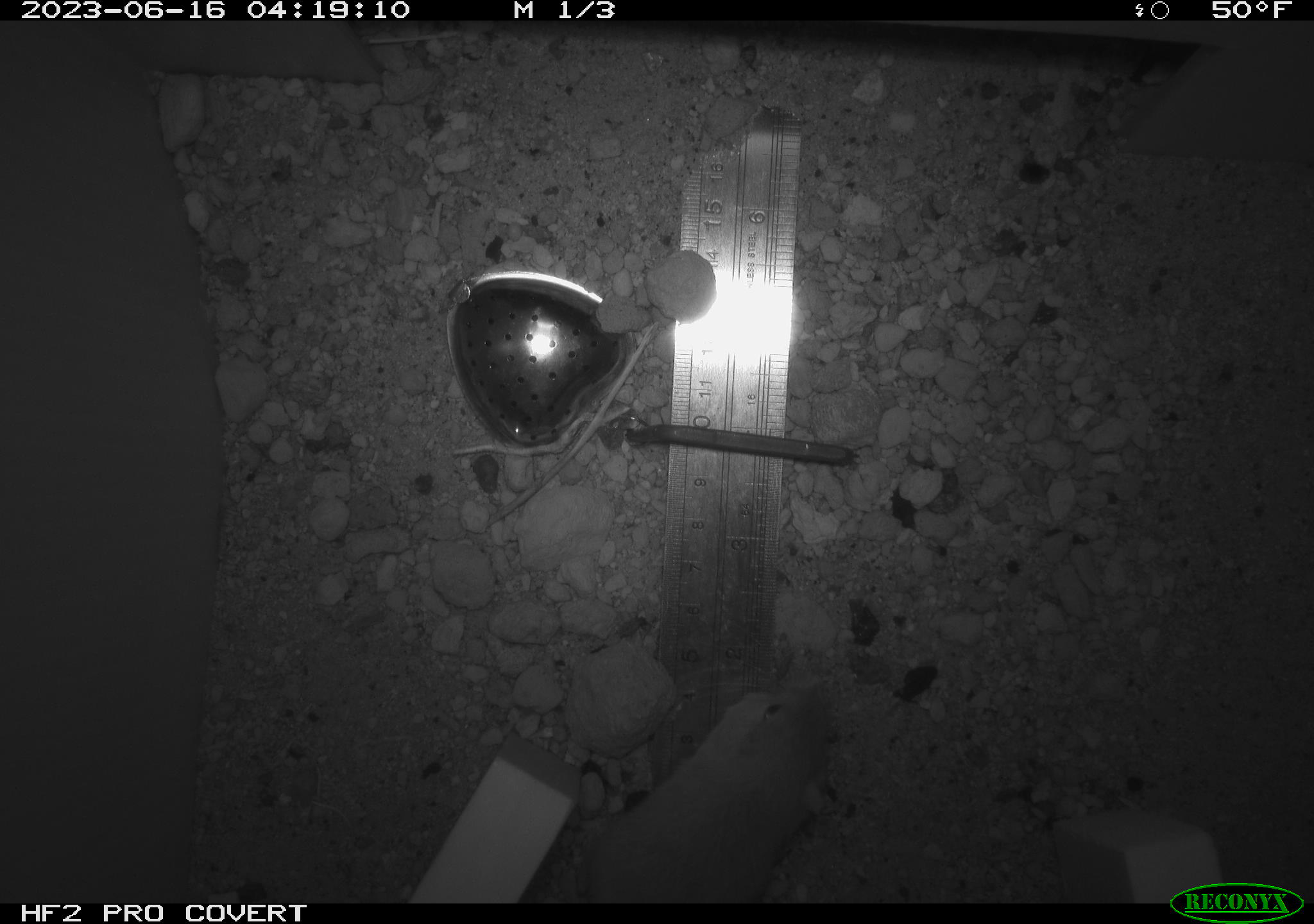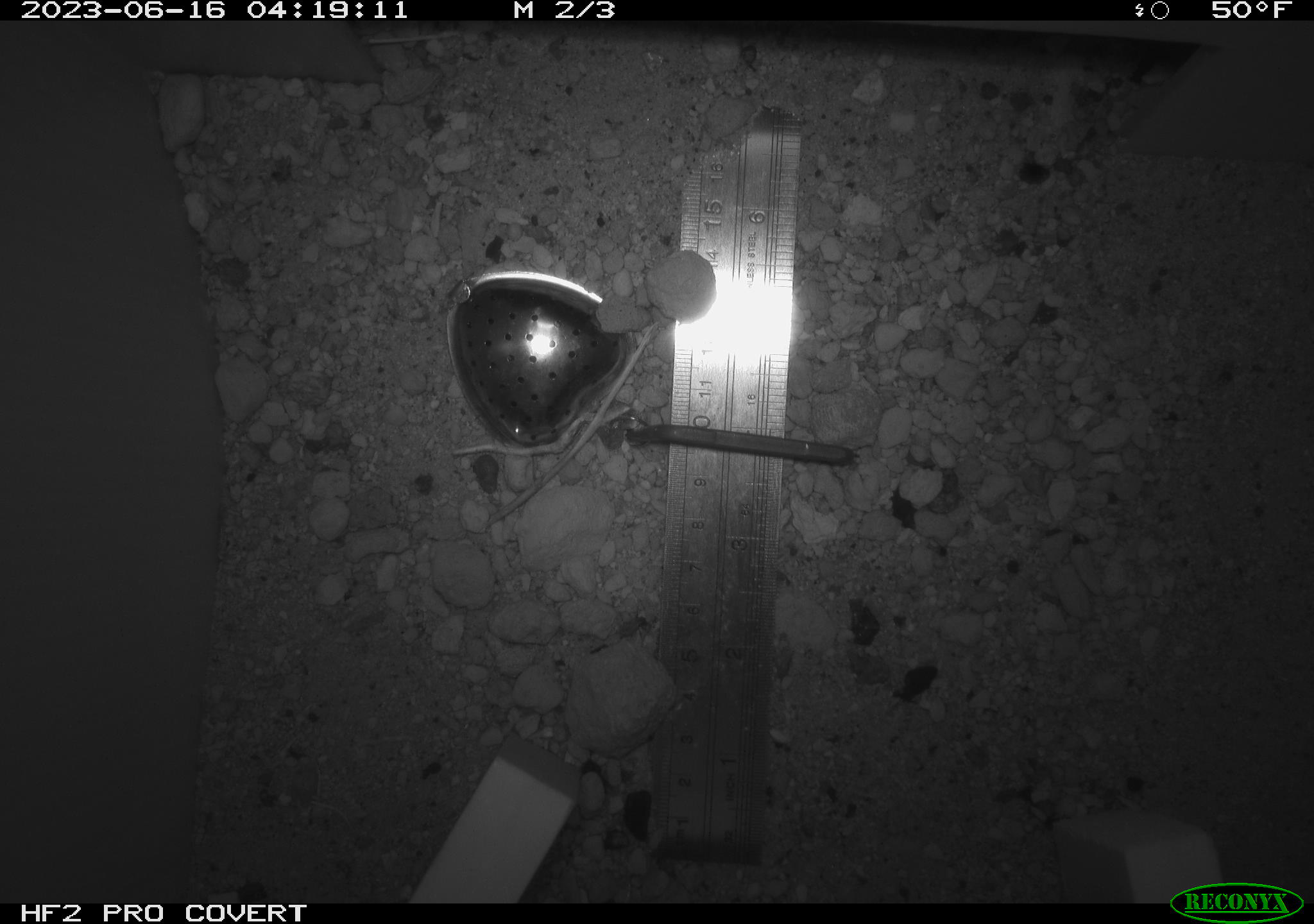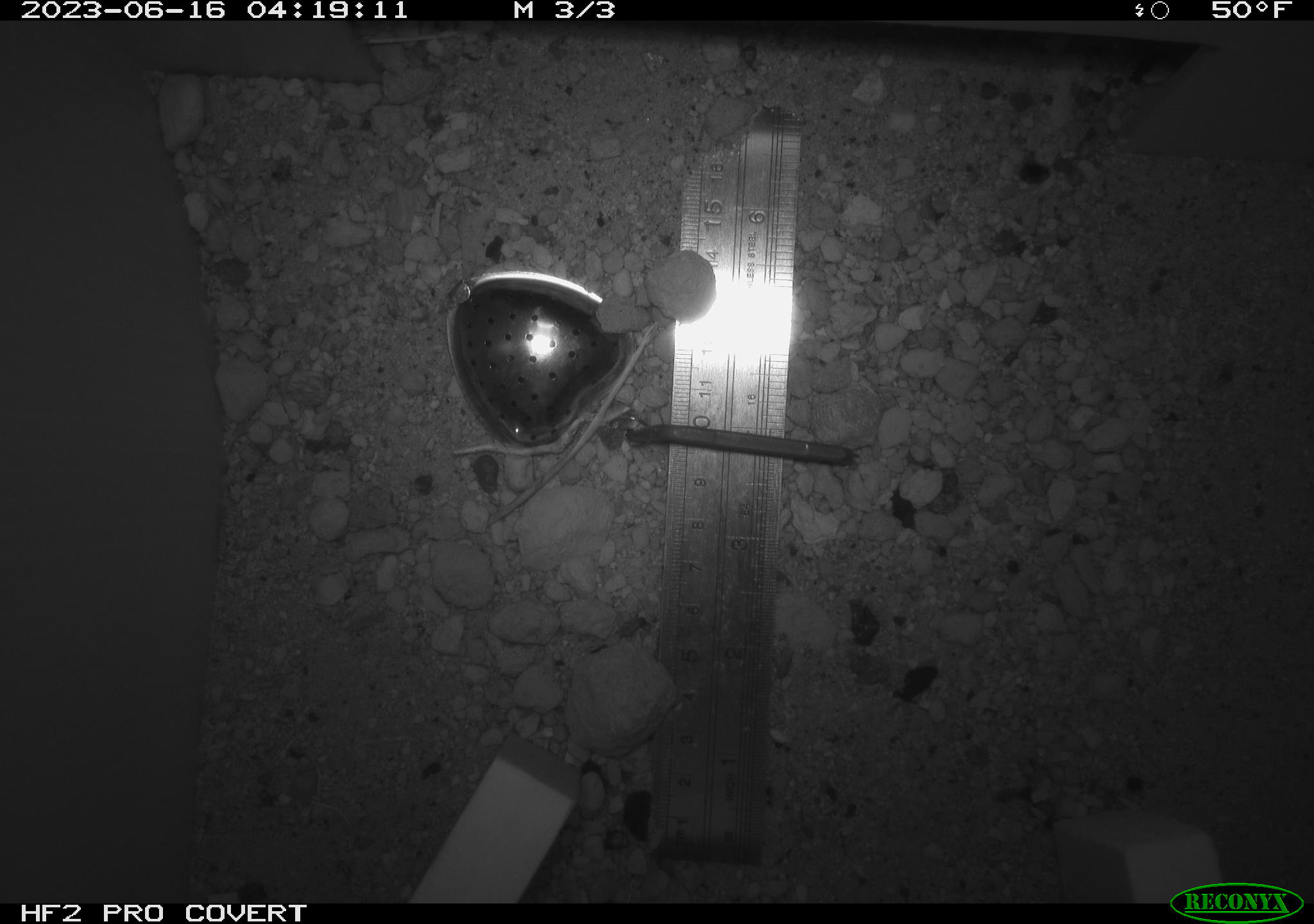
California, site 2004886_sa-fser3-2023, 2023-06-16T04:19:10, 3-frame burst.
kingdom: Animalia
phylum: Chordata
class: Mammalia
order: Rodentia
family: Heteromyidae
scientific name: Heteromyidae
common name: kangaroo rats and pocket mice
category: heteromyidae family